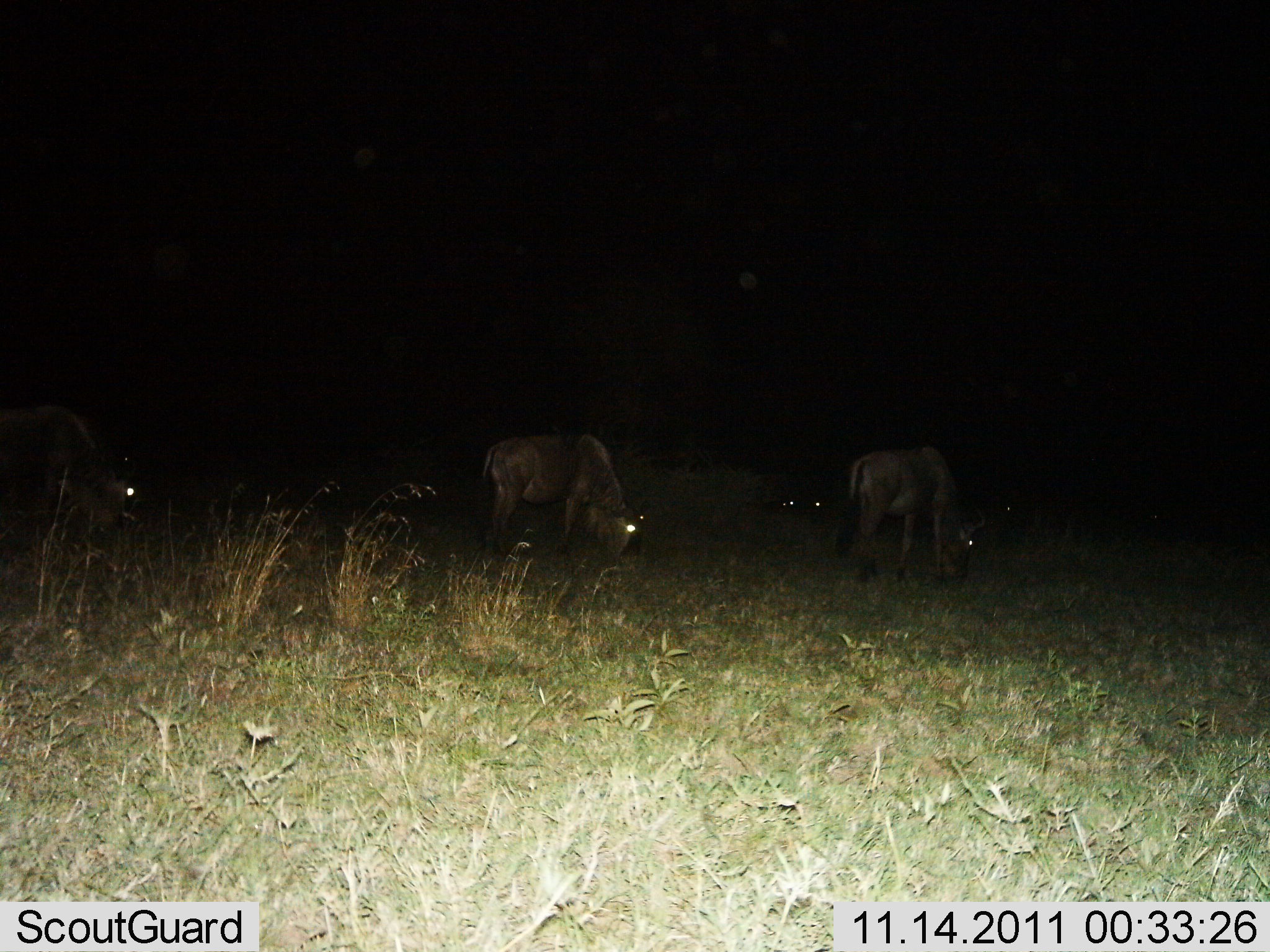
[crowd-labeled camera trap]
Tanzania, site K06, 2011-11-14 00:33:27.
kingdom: Animalia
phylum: Chordata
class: Mammalia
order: Artiodactyla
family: Bovidae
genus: Connochaetes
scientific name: Connochaetes taurinus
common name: blue wildebeest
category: wildebeest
Wildebeest (blue wildebeest) (Connochaetes taurinus), count 3. Behavior (volunteer vote fractions): standing 25%, resting 0%, moving 17%, interacting 0%. Young present (vote fraction): 0%. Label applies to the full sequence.